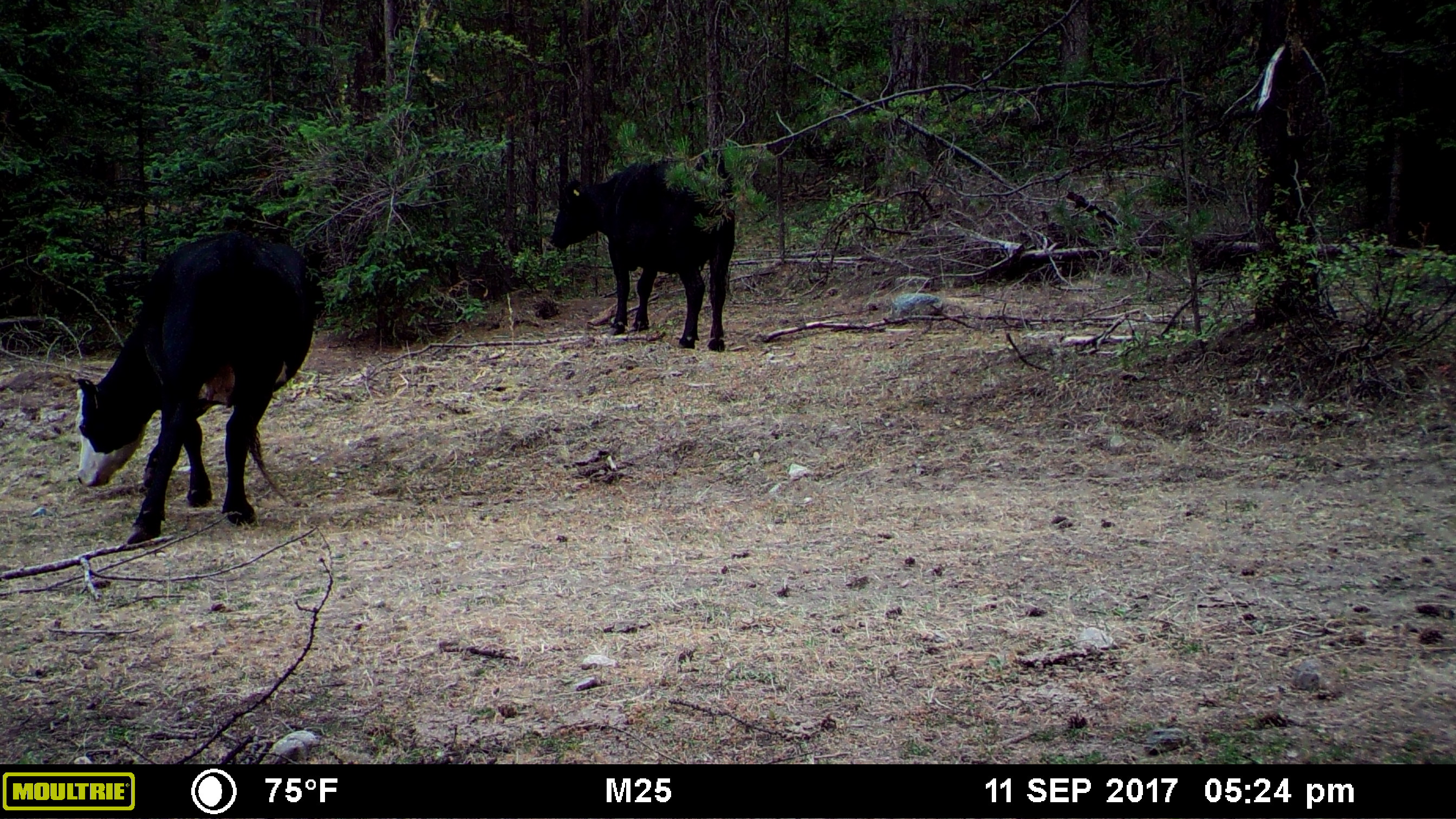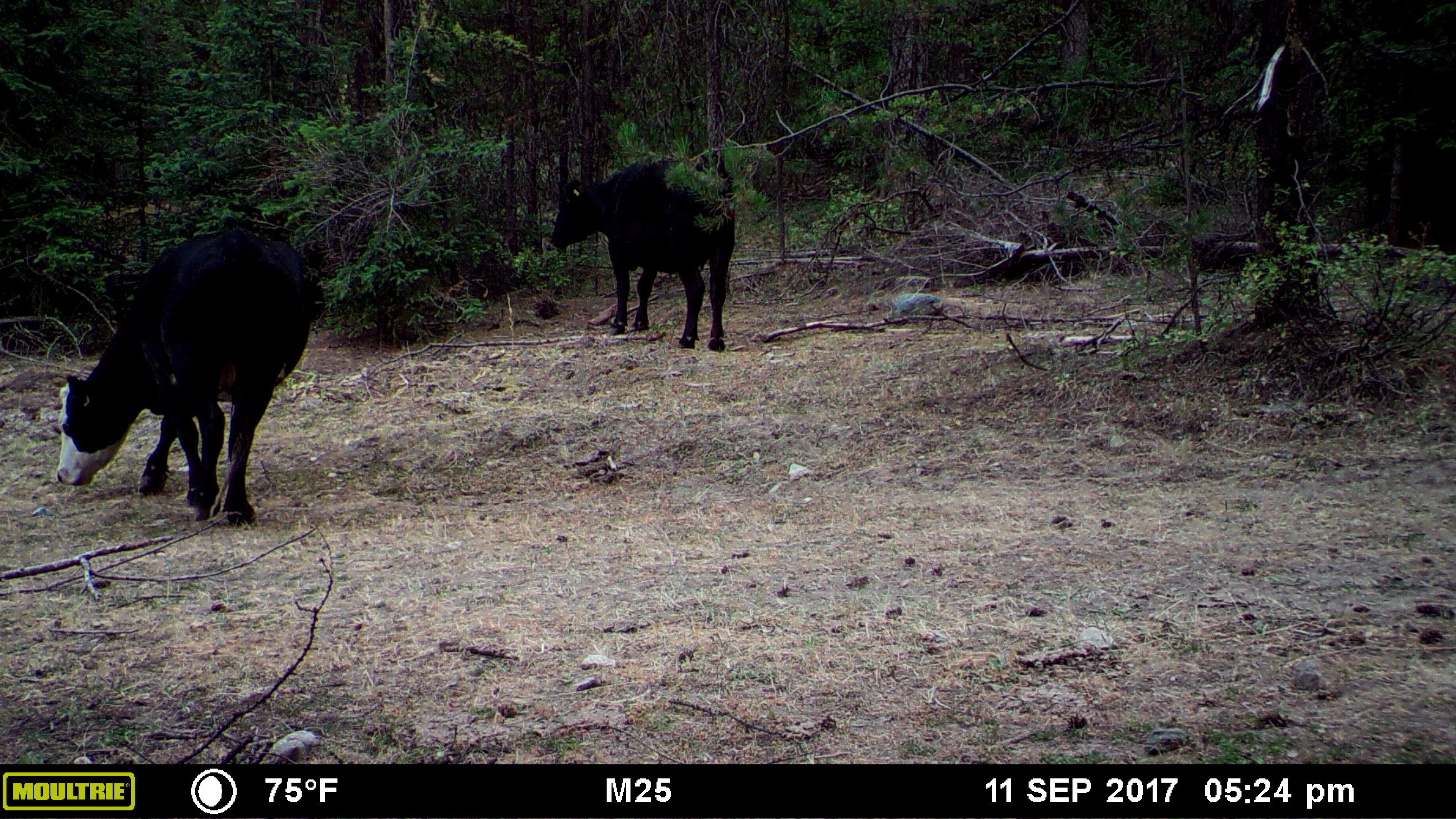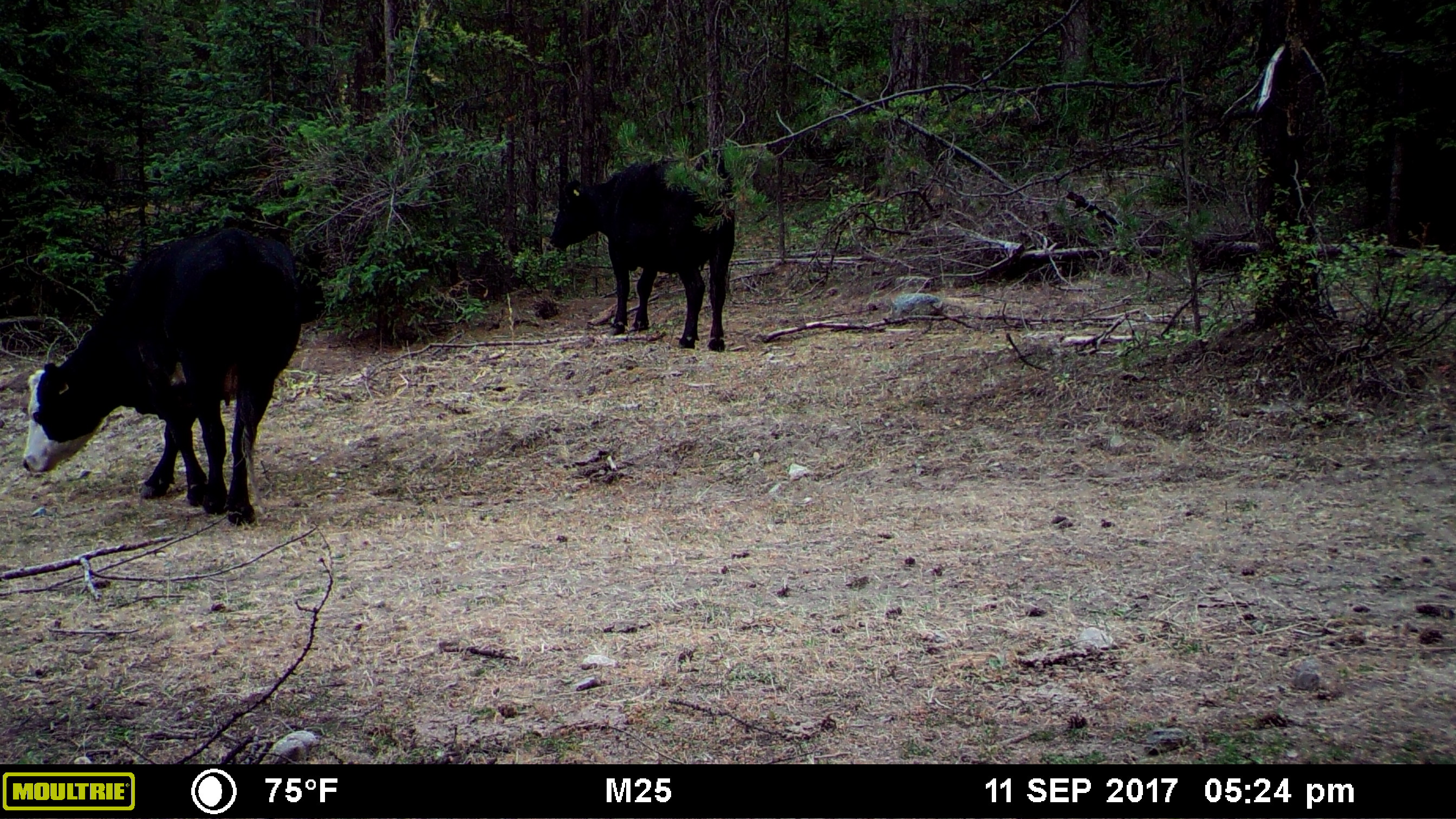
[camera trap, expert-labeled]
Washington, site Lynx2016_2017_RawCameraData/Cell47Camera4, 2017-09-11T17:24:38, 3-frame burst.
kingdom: Animalia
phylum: Chordata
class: Mammalia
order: Artiodactyla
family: Bovidae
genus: Bos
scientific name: Bos taurus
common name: domestic cattle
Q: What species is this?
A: Domestic cattle (Bos taurus).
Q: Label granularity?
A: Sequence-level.